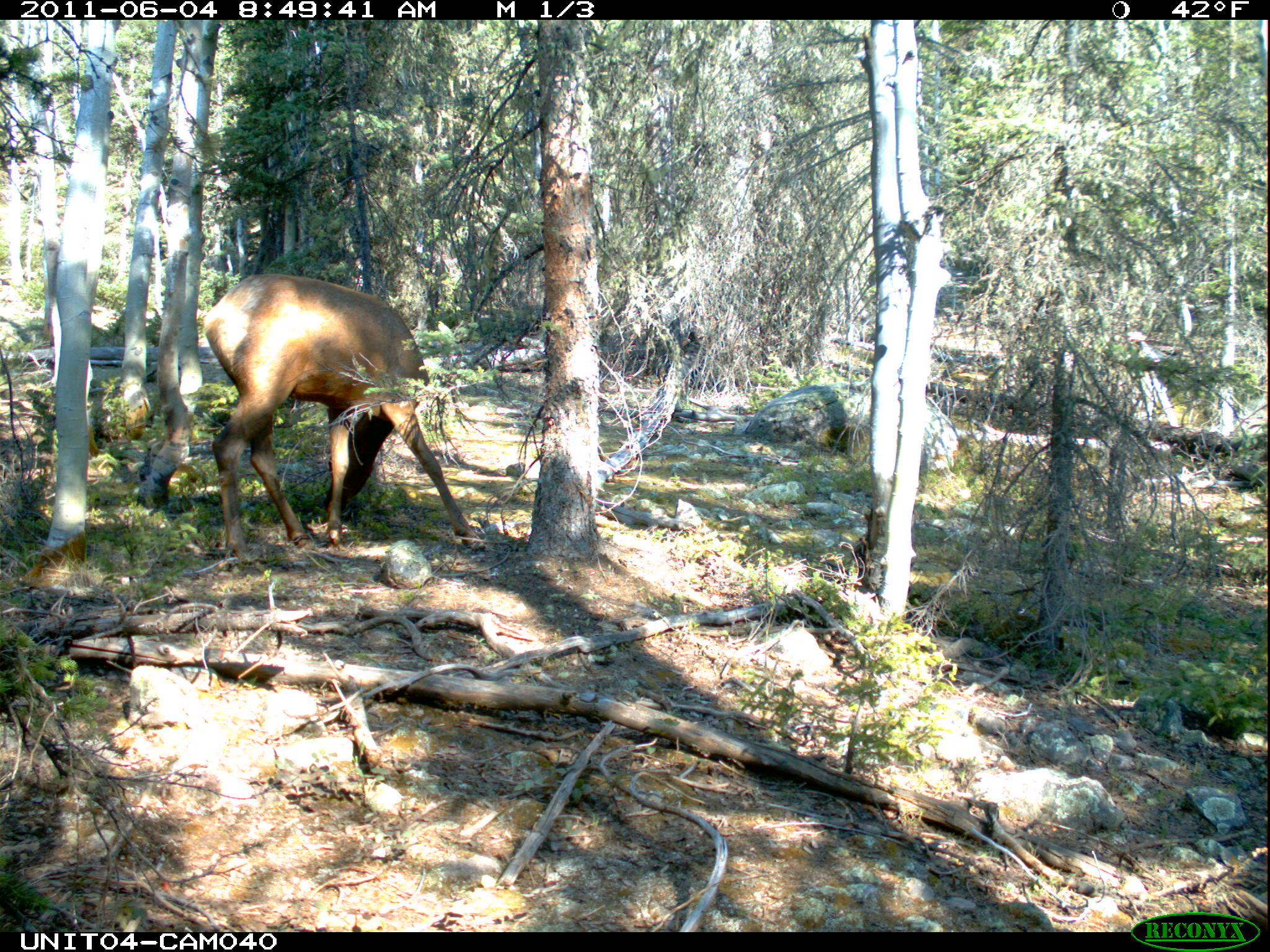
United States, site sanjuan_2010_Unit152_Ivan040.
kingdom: Animalia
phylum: Chordata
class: Mammalia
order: Artiodactyla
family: Cervidae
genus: Cervus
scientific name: Cervus elaphus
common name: red deer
Cervus elaphus (red deer).